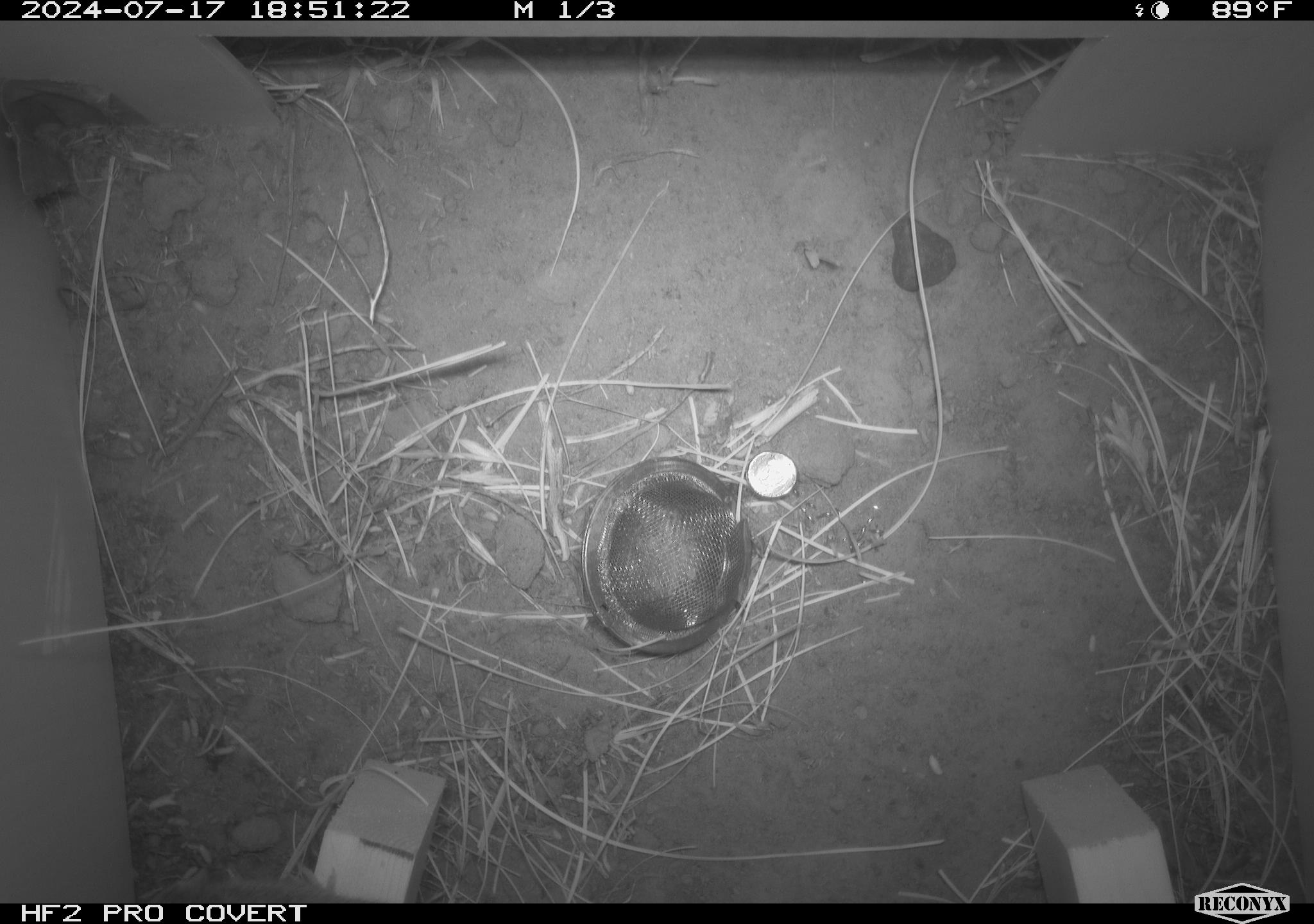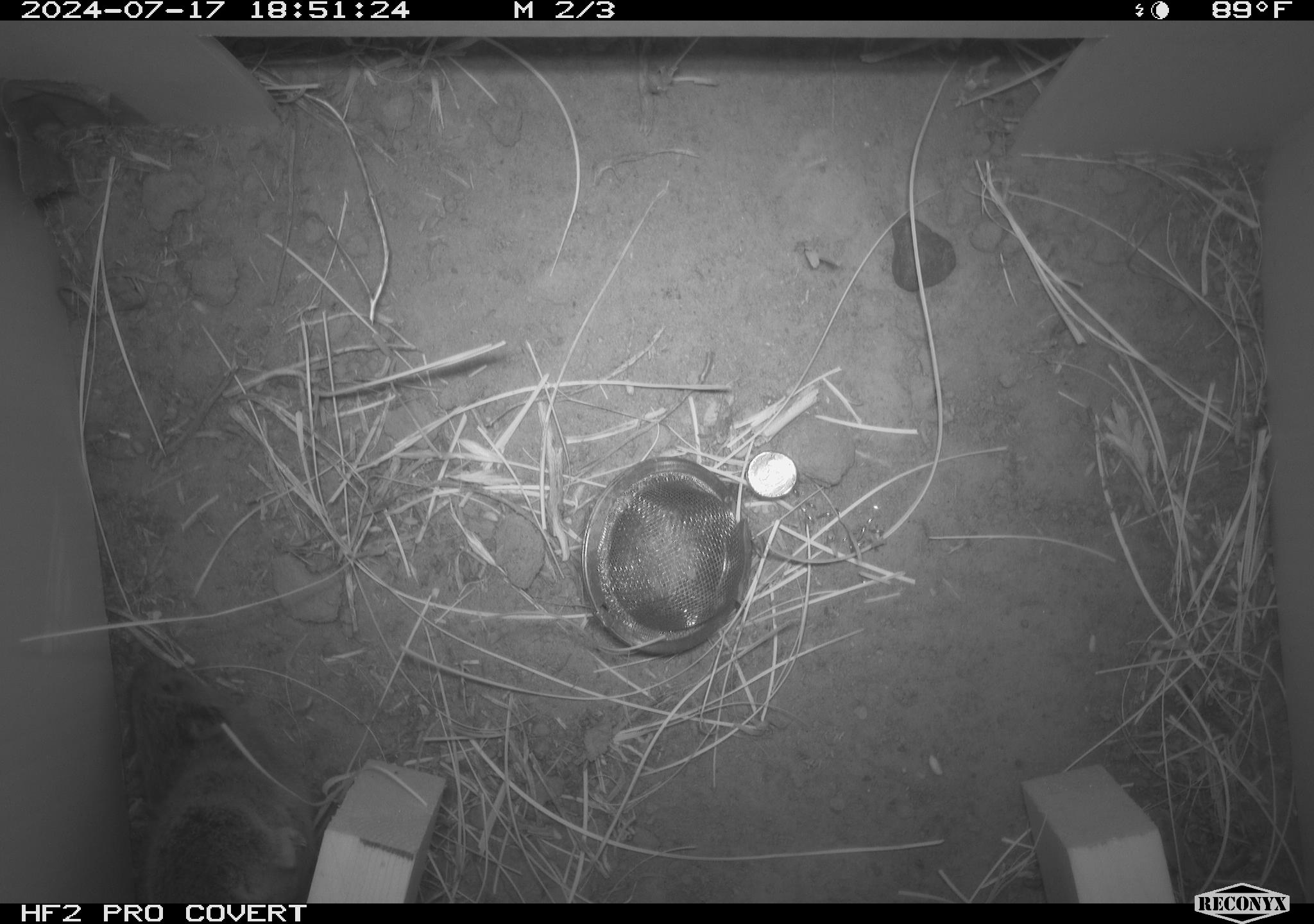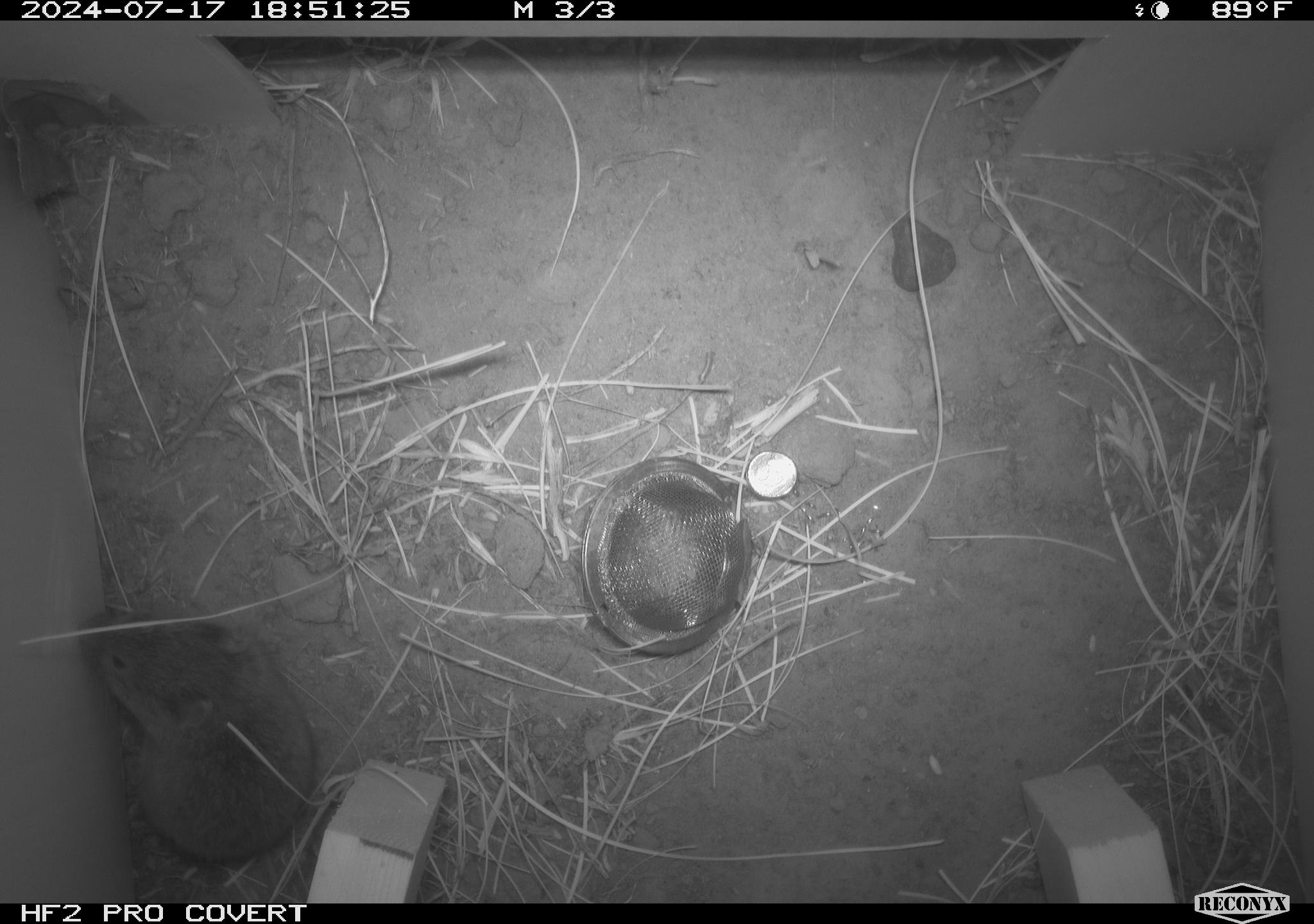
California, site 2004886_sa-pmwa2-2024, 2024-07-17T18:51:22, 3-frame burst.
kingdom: Animalia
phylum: Chordata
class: Mammalia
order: Rodentia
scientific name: Rodentia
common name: mouse species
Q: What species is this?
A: Mouse species (Rodentia).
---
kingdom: Animalia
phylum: Chordata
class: Mammalia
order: Rodentia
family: Cricetidae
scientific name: Arvicolinae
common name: voles, lemmings, and muskrats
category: arvicolinae subfamily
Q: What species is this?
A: Arvicolinae subfamily (voles, lemmings, and muskrats) (Arvicolinae).